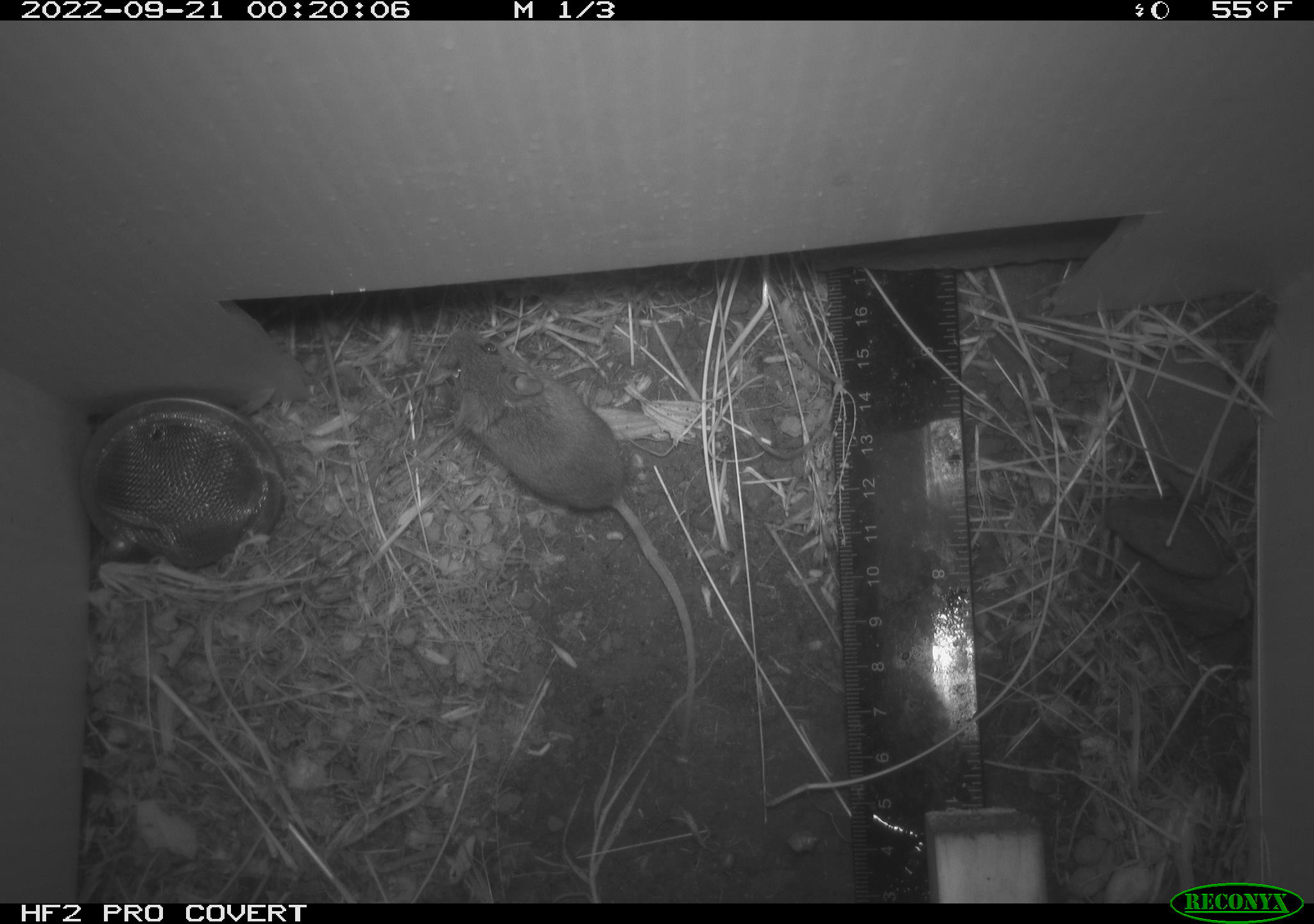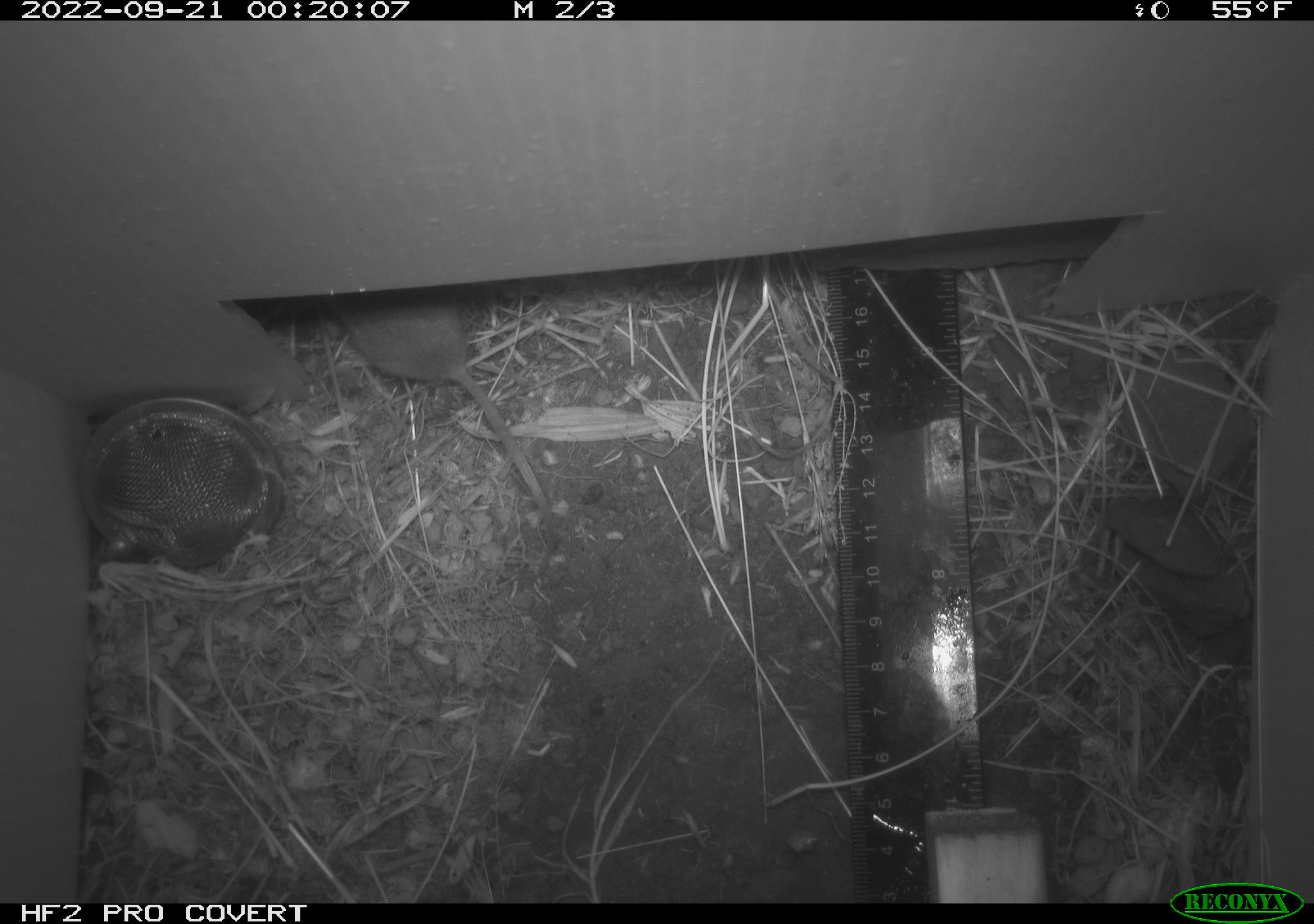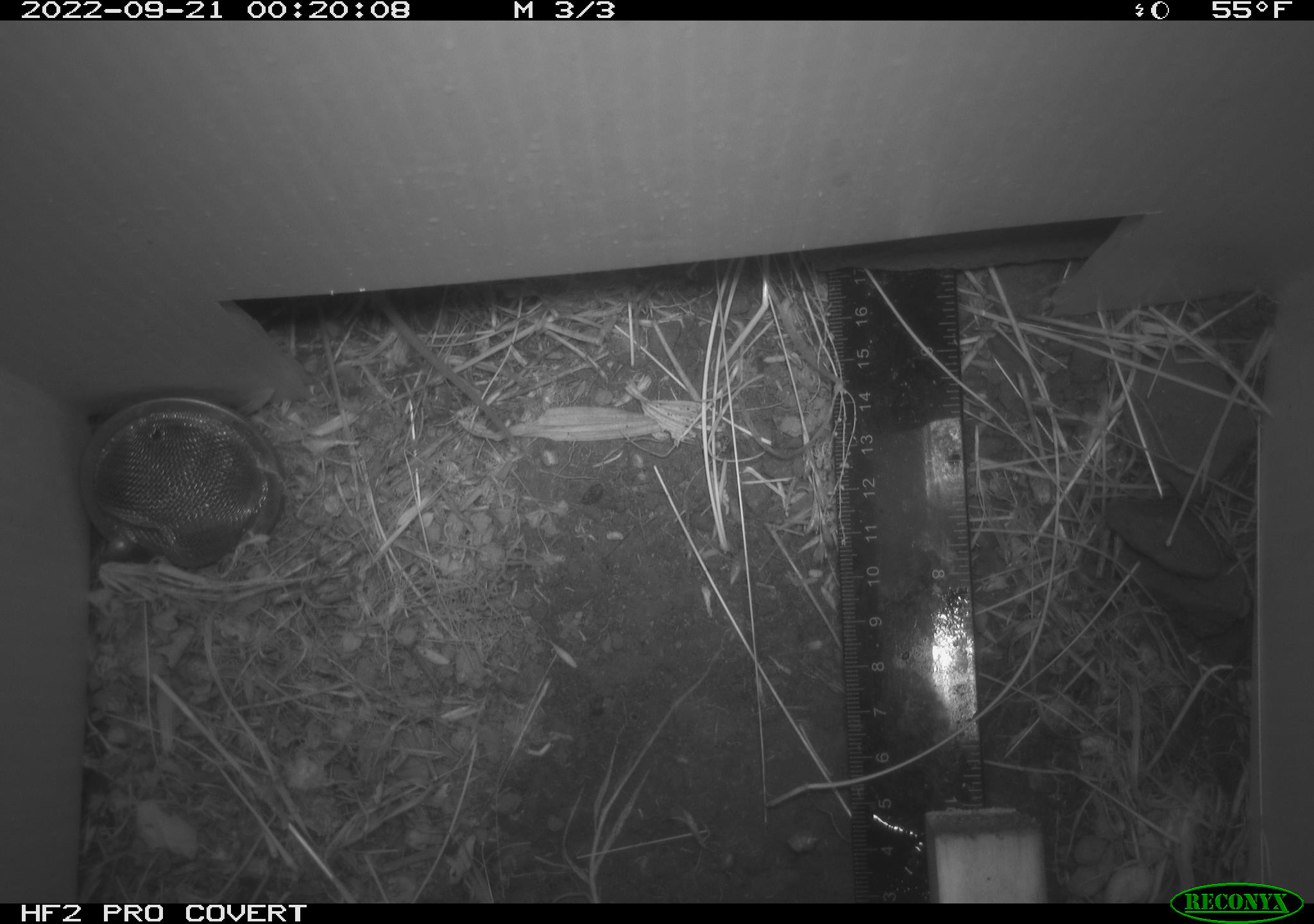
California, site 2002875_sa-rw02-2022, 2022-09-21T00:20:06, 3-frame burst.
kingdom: Animalia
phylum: Chordata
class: Mammalia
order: Rodentia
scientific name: Rodentia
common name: mouse species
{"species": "mouse species (Rodentia)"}